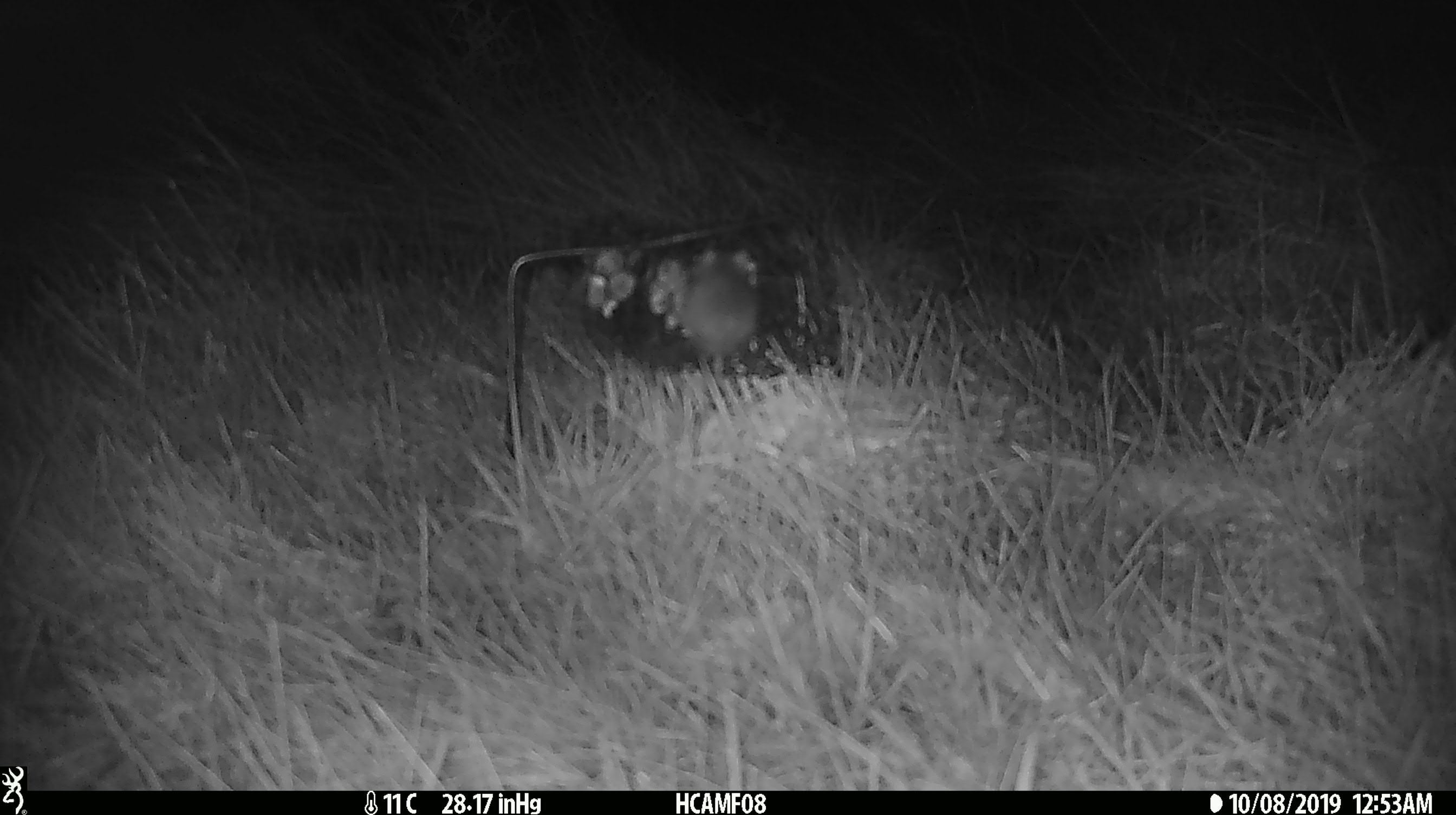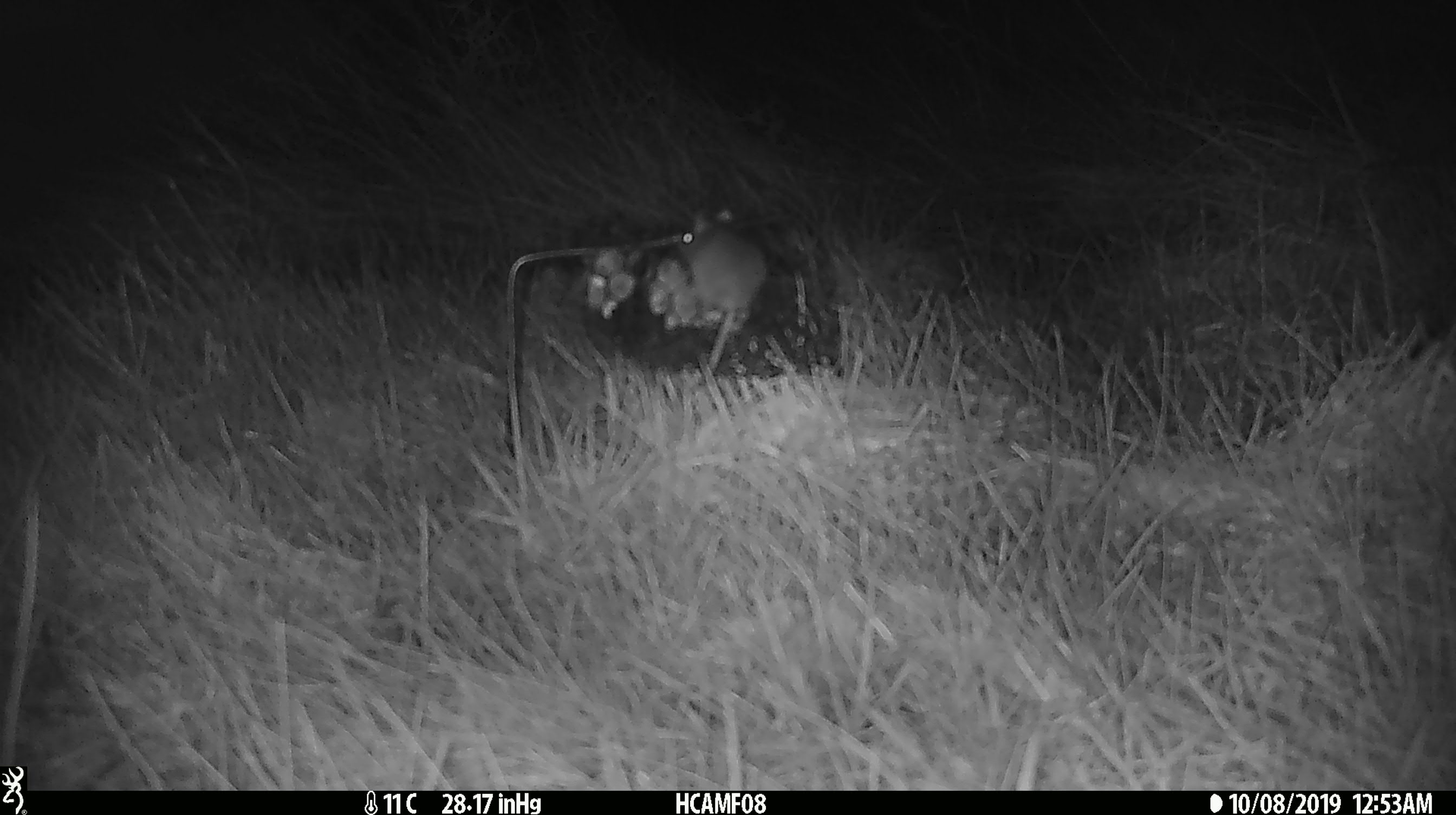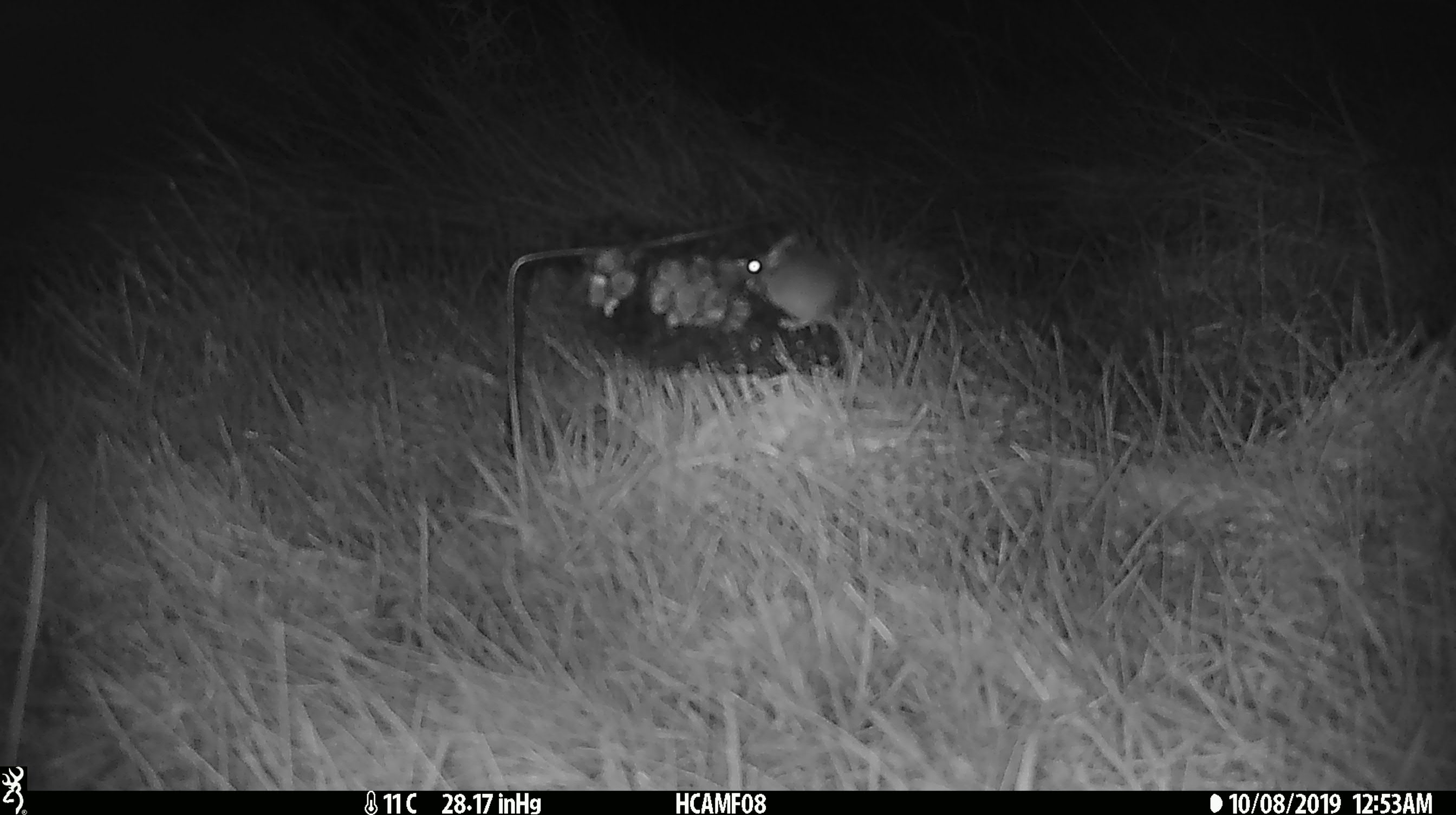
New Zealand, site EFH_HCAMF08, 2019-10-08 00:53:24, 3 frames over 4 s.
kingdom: Animalia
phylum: Chordata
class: Mammalia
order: Rodentia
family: Muridae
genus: Mus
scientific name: Mus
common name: mouse